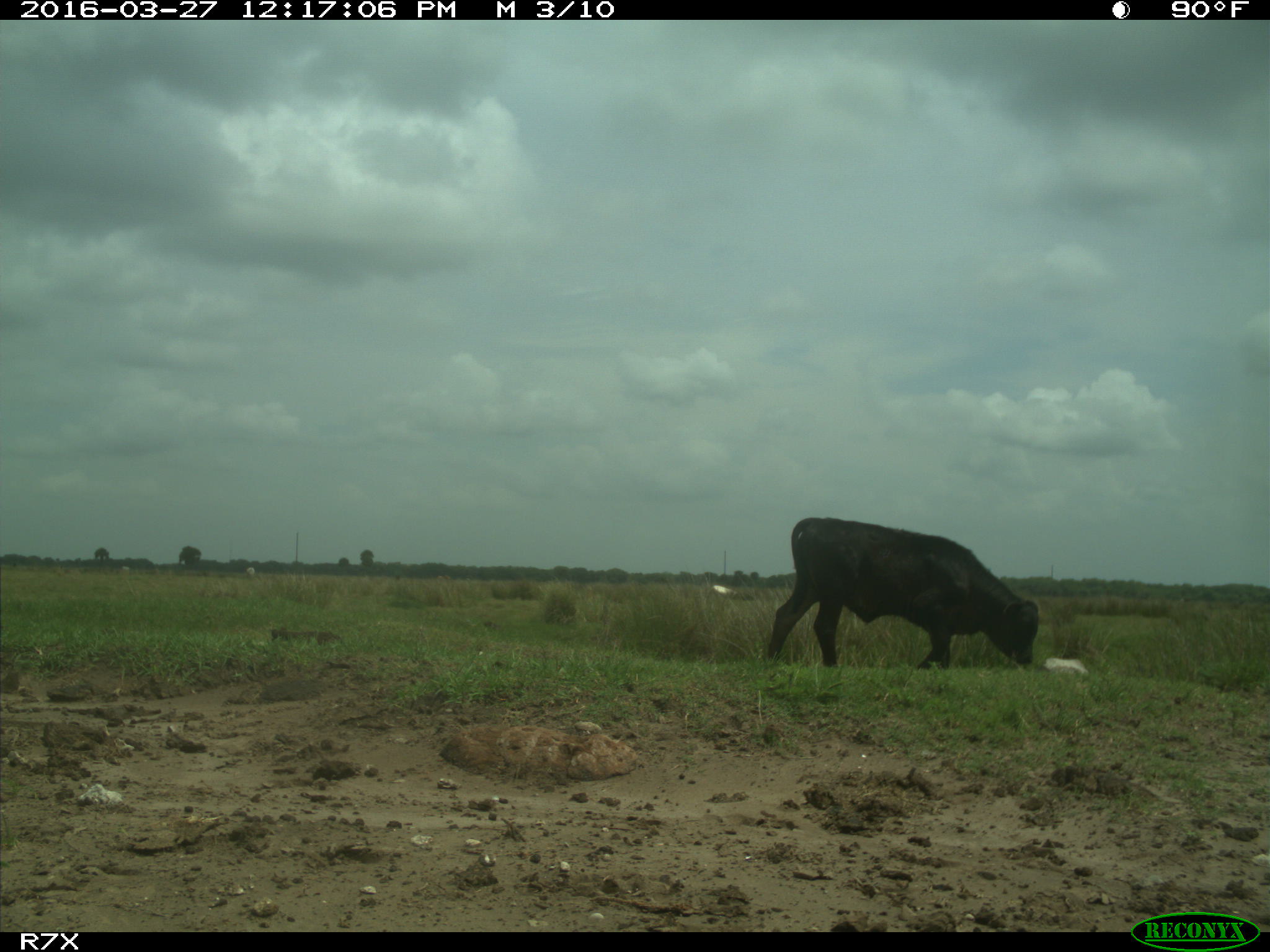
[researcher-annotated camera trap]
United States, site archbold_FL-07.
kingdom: Animalia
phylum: Chordata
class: Mammalia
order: Artiodactyla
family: Bovidae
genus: Bos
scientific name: Bos taurus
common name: domestic cow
Bos taurus (domestic cow).